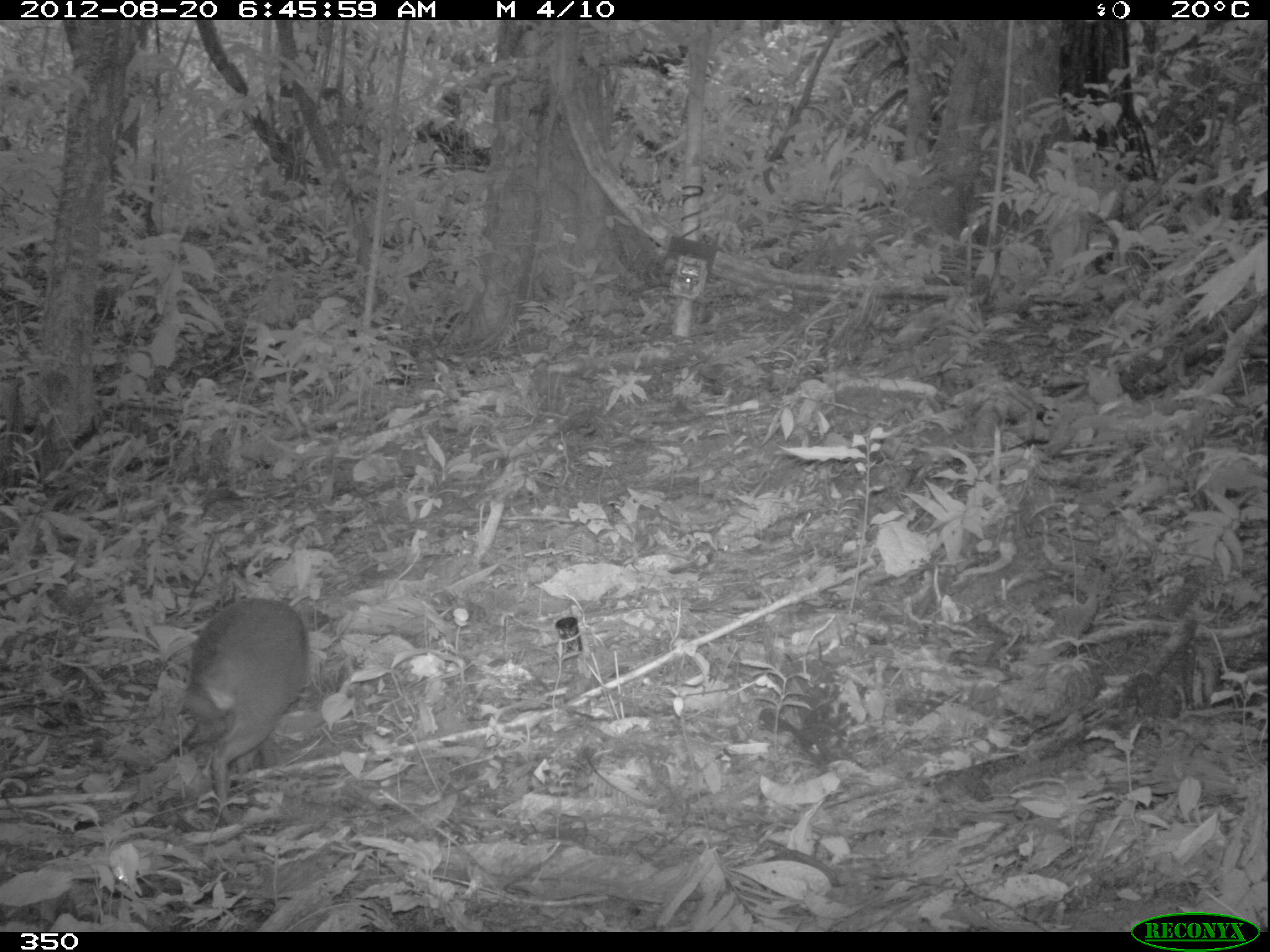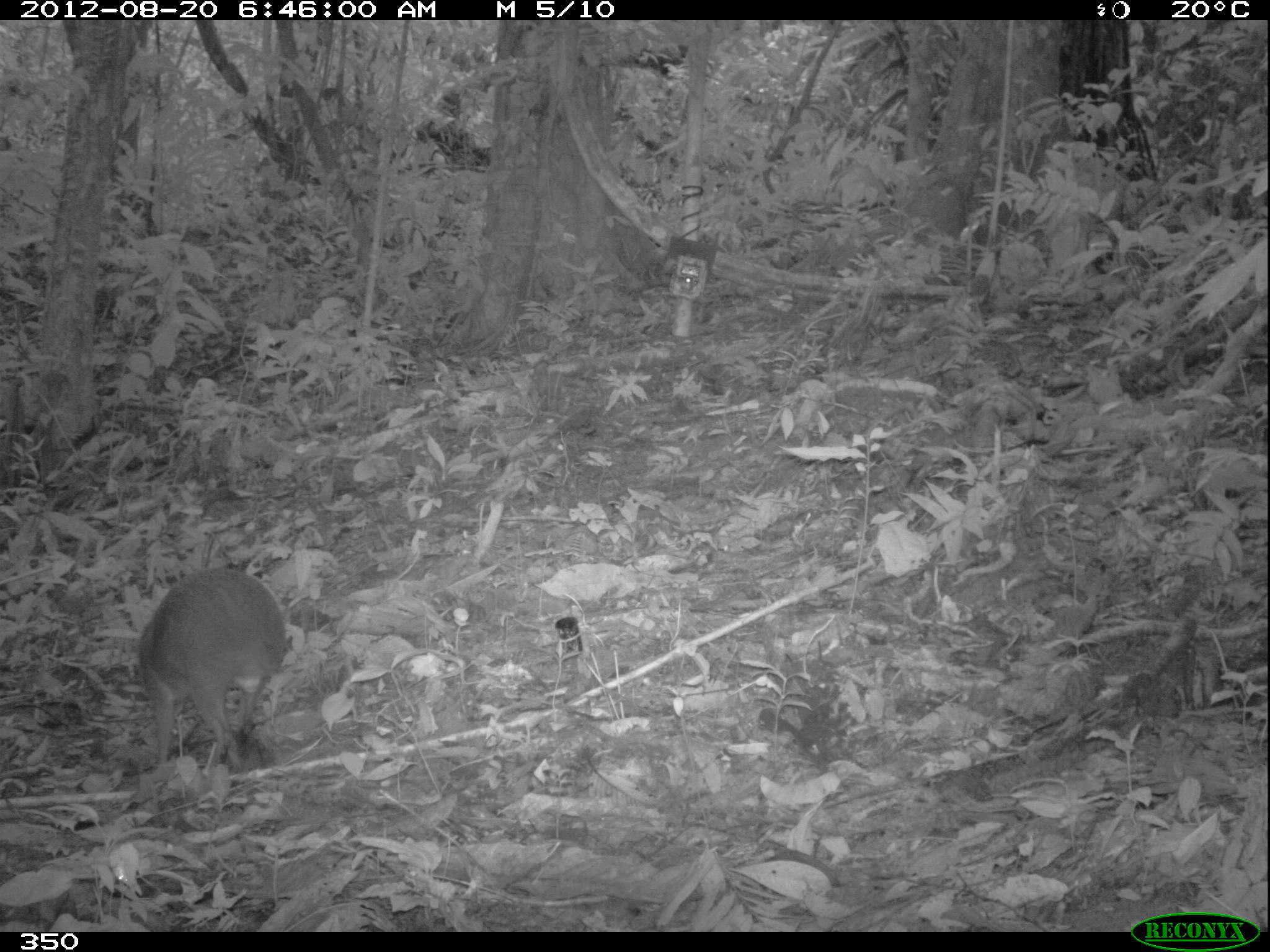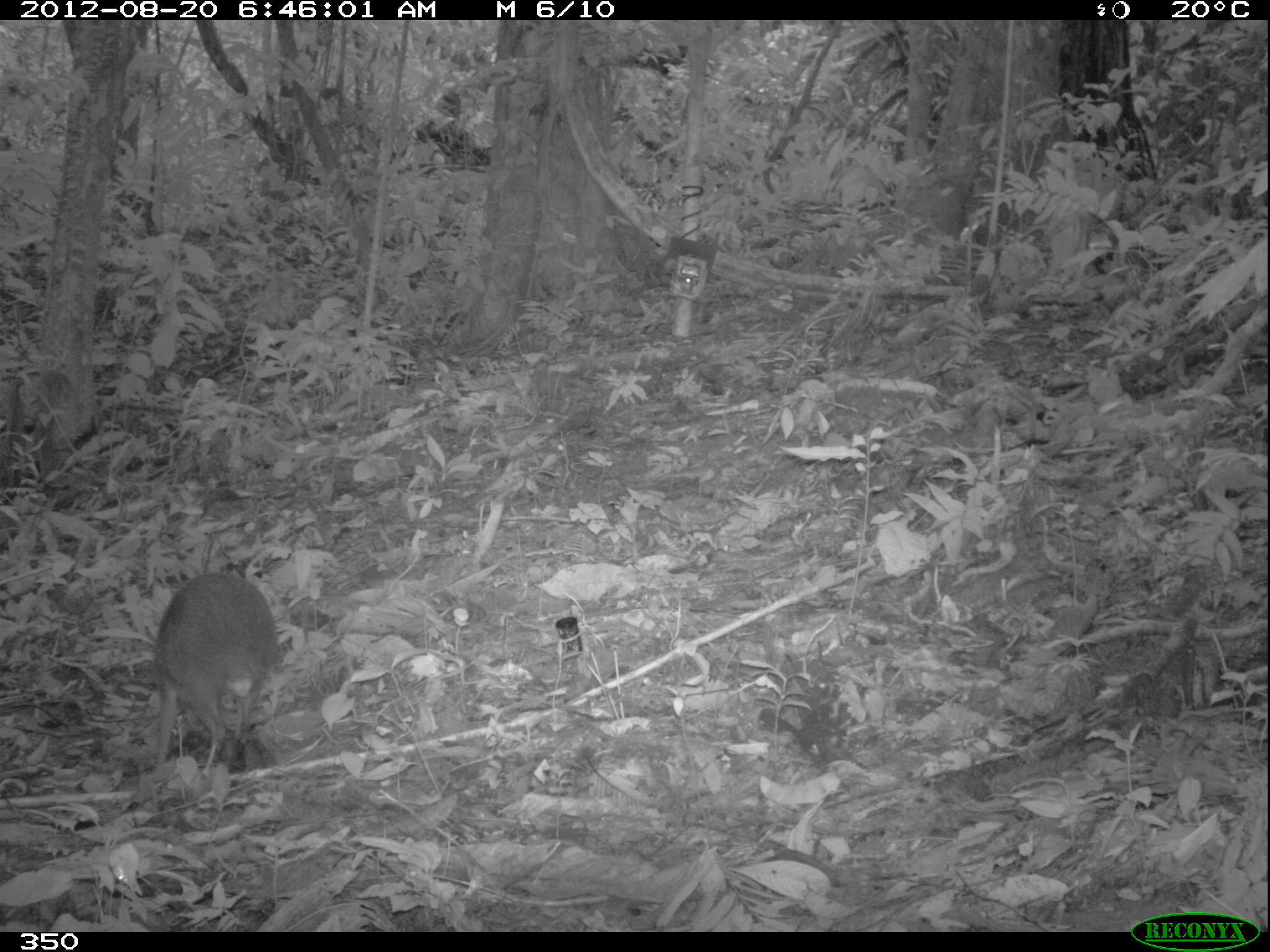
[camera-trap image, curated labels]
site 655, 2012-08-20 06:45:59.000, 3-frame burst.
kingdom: Animalia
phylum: Chordata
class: Mammalia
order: Rodentia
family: Dasyproctidae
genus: Dasyprocta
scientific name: Dasyprocta punctata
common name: central american agouti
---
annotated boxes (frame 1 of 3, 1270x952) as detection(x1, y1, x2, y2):
dasyprocta punctata: detection(181, 594, 311, 825)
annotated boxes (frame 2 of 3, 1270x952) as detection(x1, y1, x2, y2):
dasyprocta punctata: detection(137, 566, 293, 773)